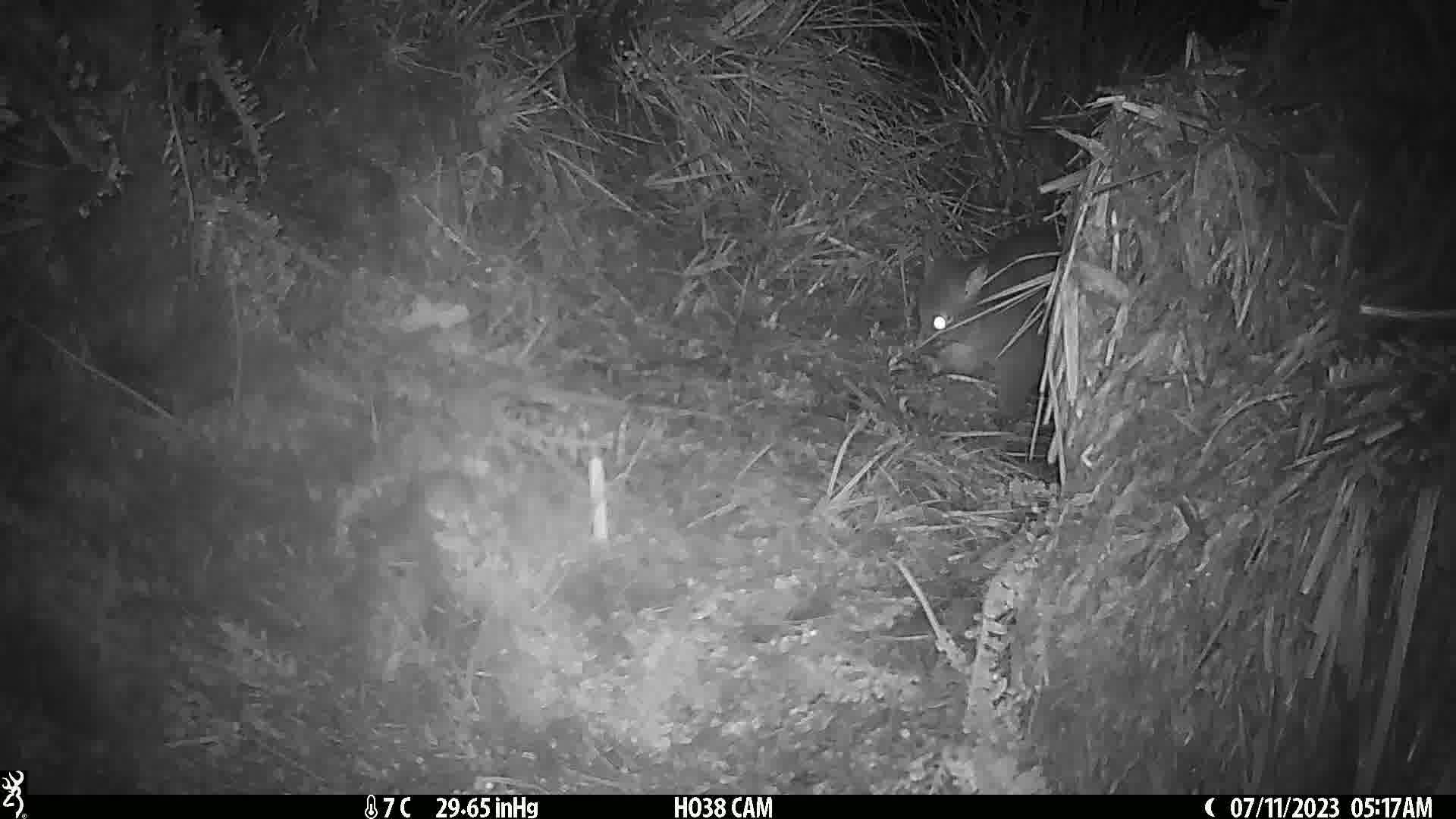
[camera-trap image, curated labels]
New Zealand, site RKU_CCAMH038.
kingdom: Animalia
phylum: Chordata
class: Mammalia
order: Diprotodontia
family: Phalangeridae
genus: Trichosurus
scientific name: Trichosurus vulpecula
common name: common brushtail possum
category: possum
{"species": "possum (common brushtail possum) (Trichosurus vulpecula)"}